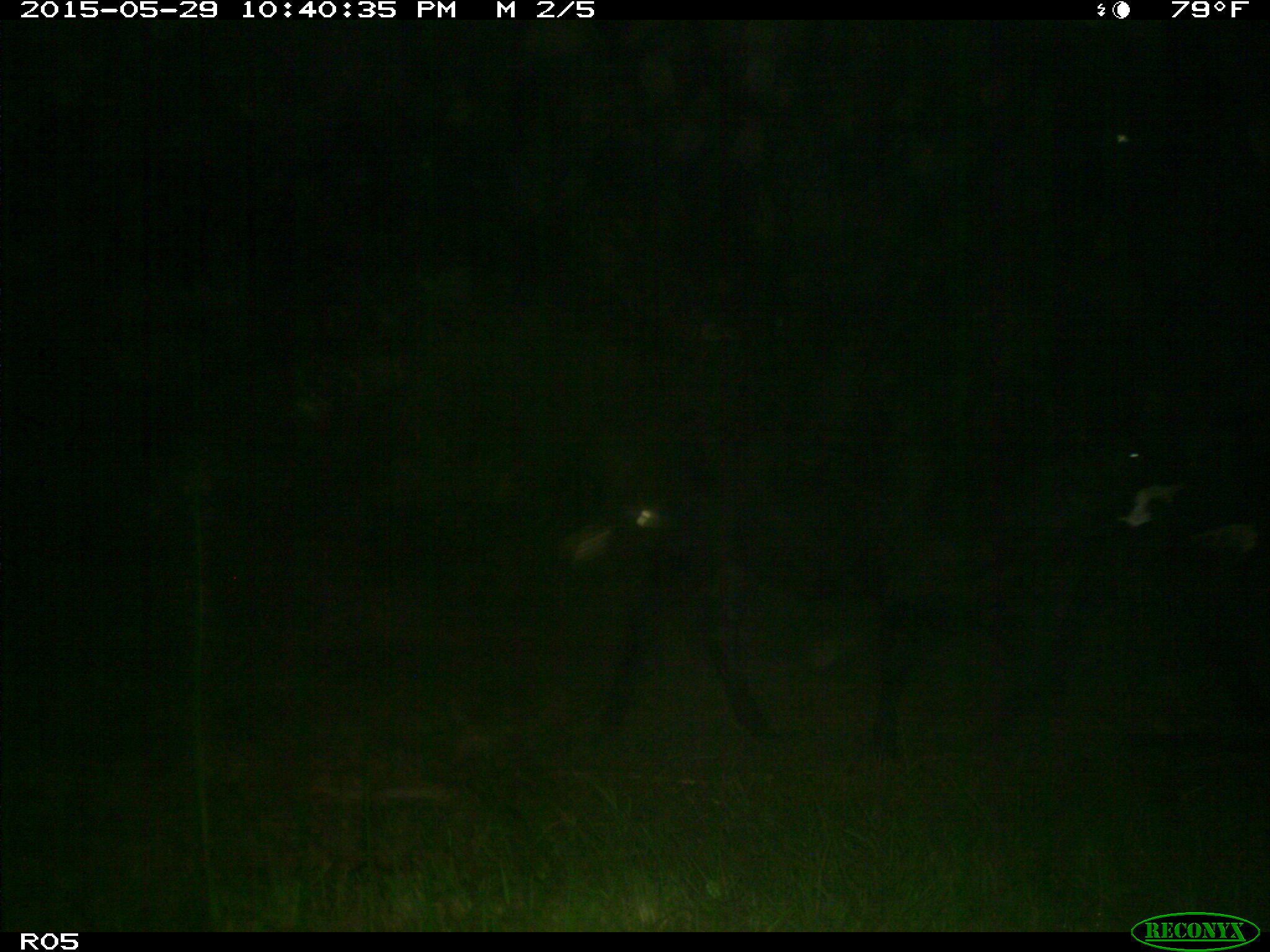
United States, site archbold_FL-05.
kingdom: Animalia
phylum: Chordata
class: Mammalia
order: Artiodactyla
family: Bovidae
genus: Bos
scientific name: Bos taurus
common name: domestic cow